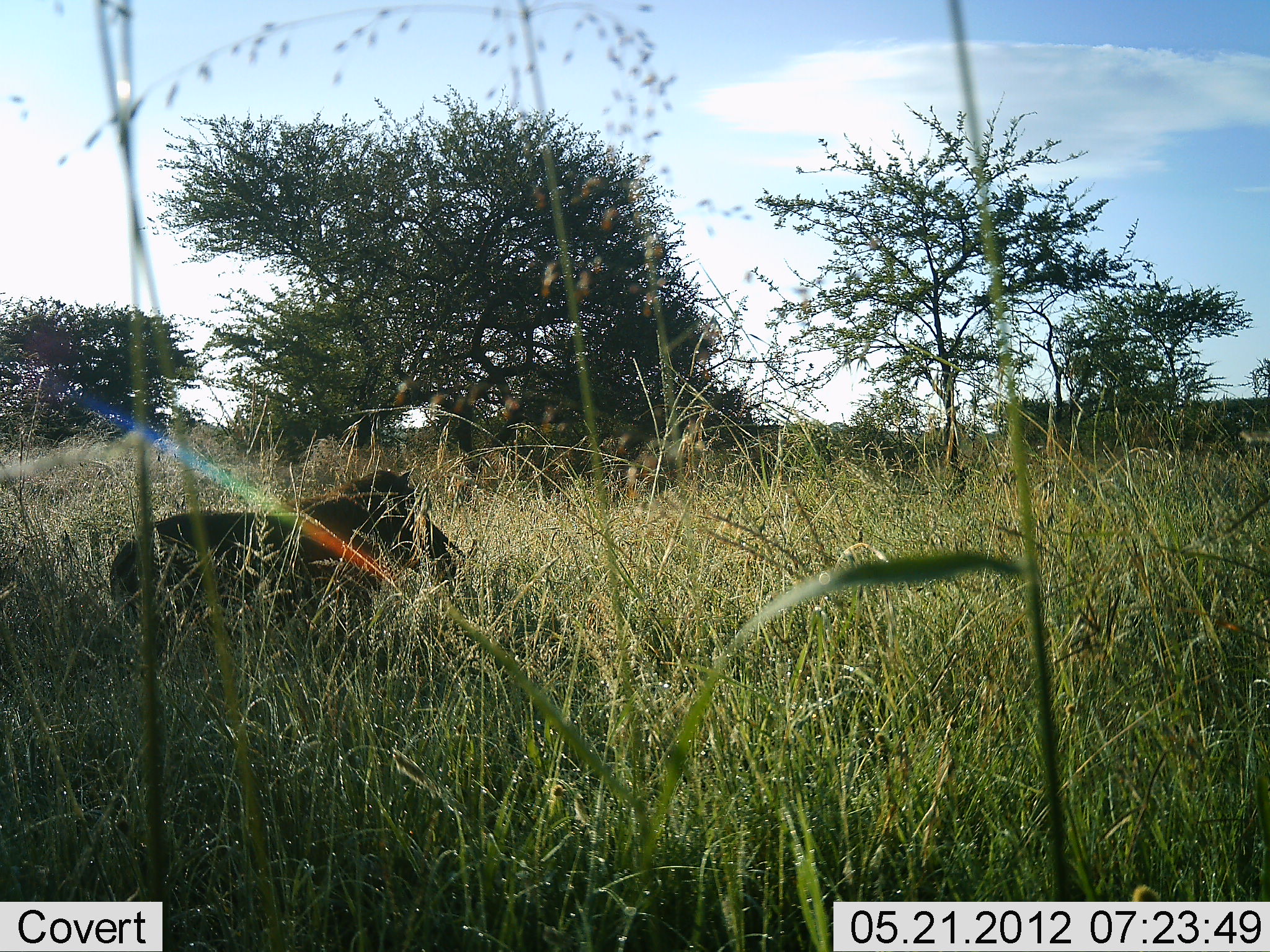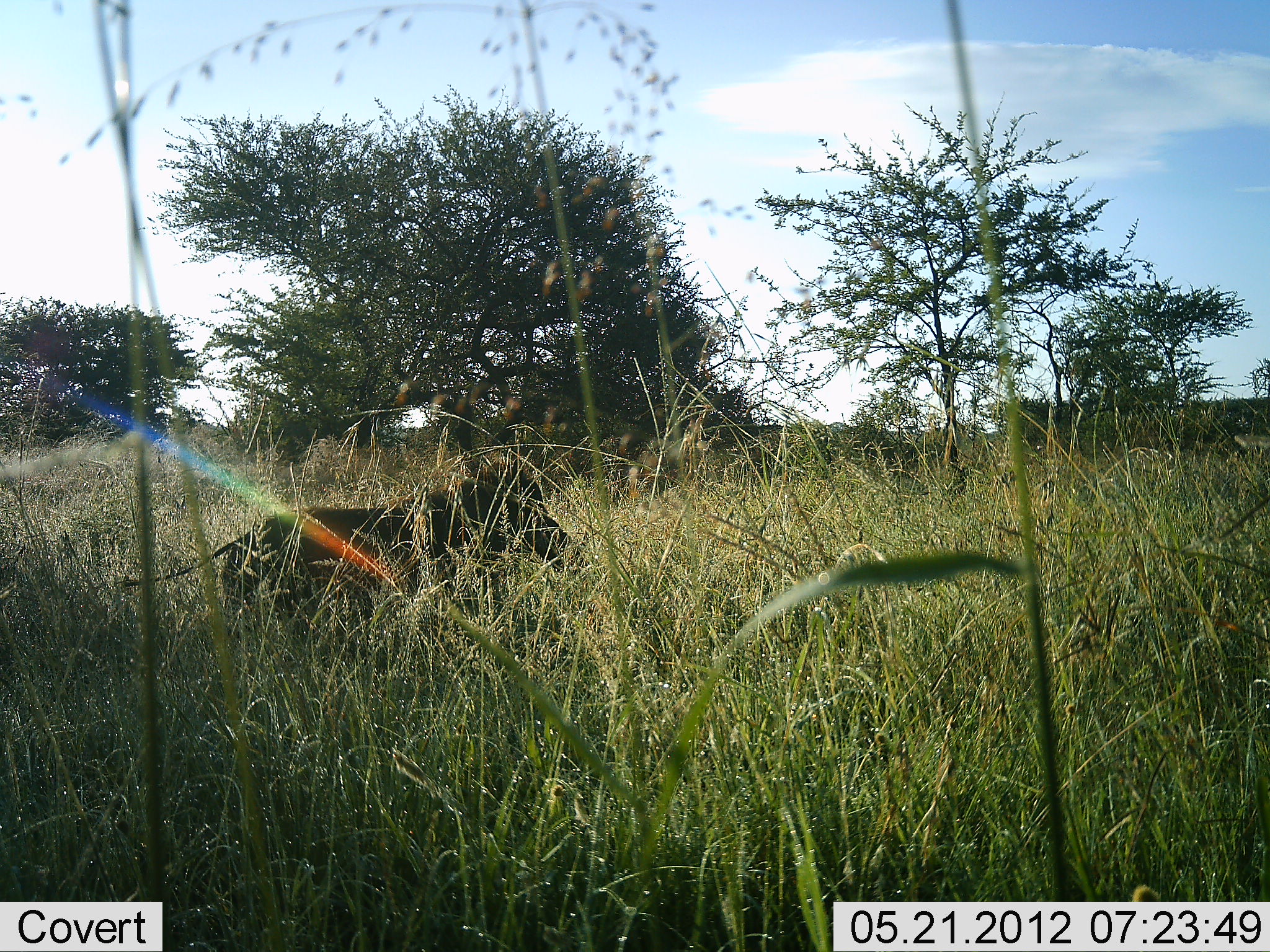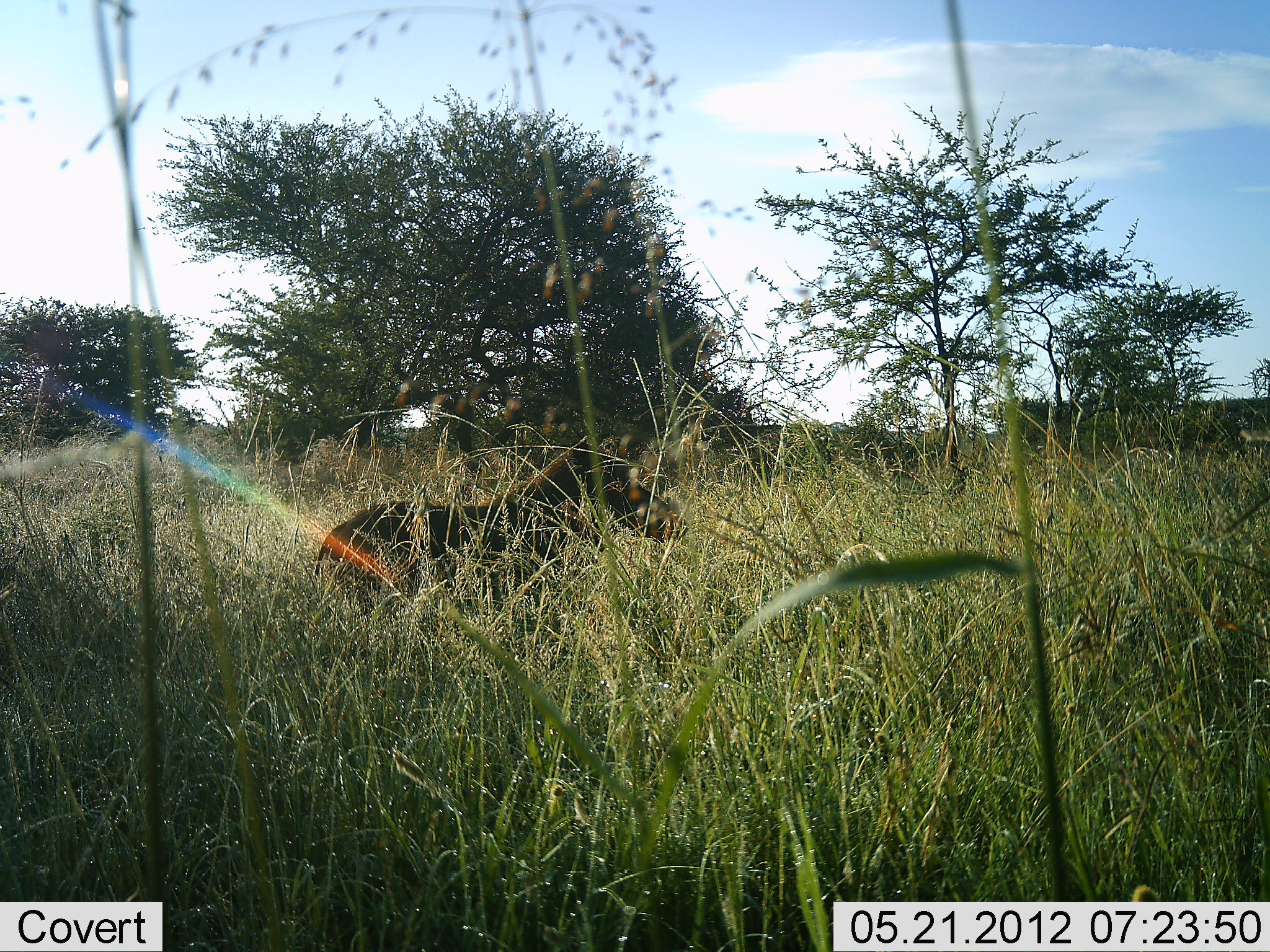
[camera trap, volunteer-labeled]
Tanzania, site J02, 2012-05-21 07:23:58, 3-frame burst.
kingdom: Animalia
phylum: Chordata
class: Mammalia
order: Artiodactyla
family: Suidae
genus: Phacochoerus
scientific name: Phacochoerus africanus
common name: warthog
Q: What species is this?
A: Warthog (Phacochoerus africanus).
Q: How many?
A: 1.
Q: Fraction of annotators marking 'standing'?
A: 10%.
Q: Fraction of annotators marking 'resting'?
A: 0%.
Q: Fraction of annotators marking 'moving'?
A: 100%.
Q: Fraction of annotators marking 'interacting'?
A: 0%.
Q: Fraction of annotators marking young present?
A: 0%.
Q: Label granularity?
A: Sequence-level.